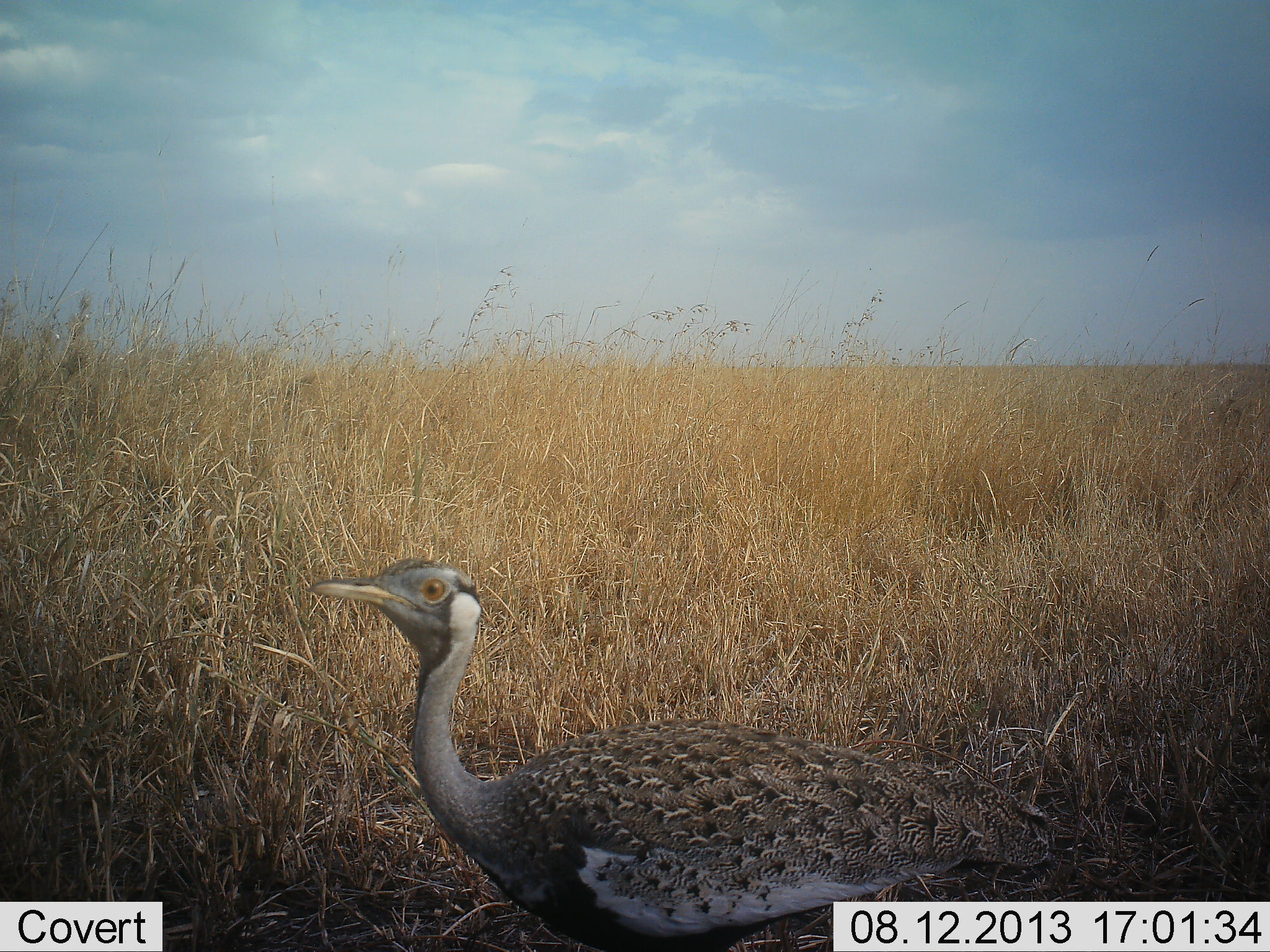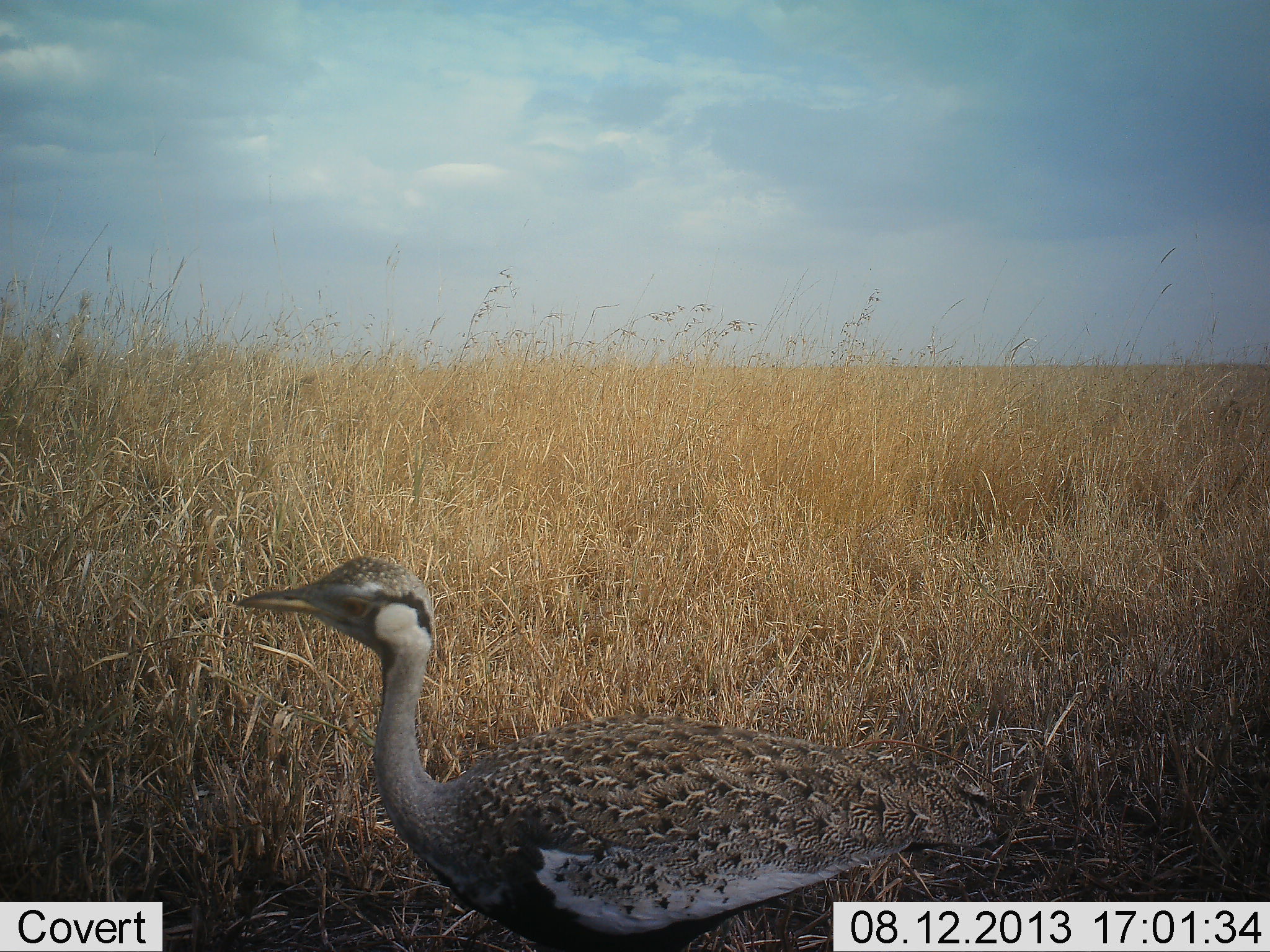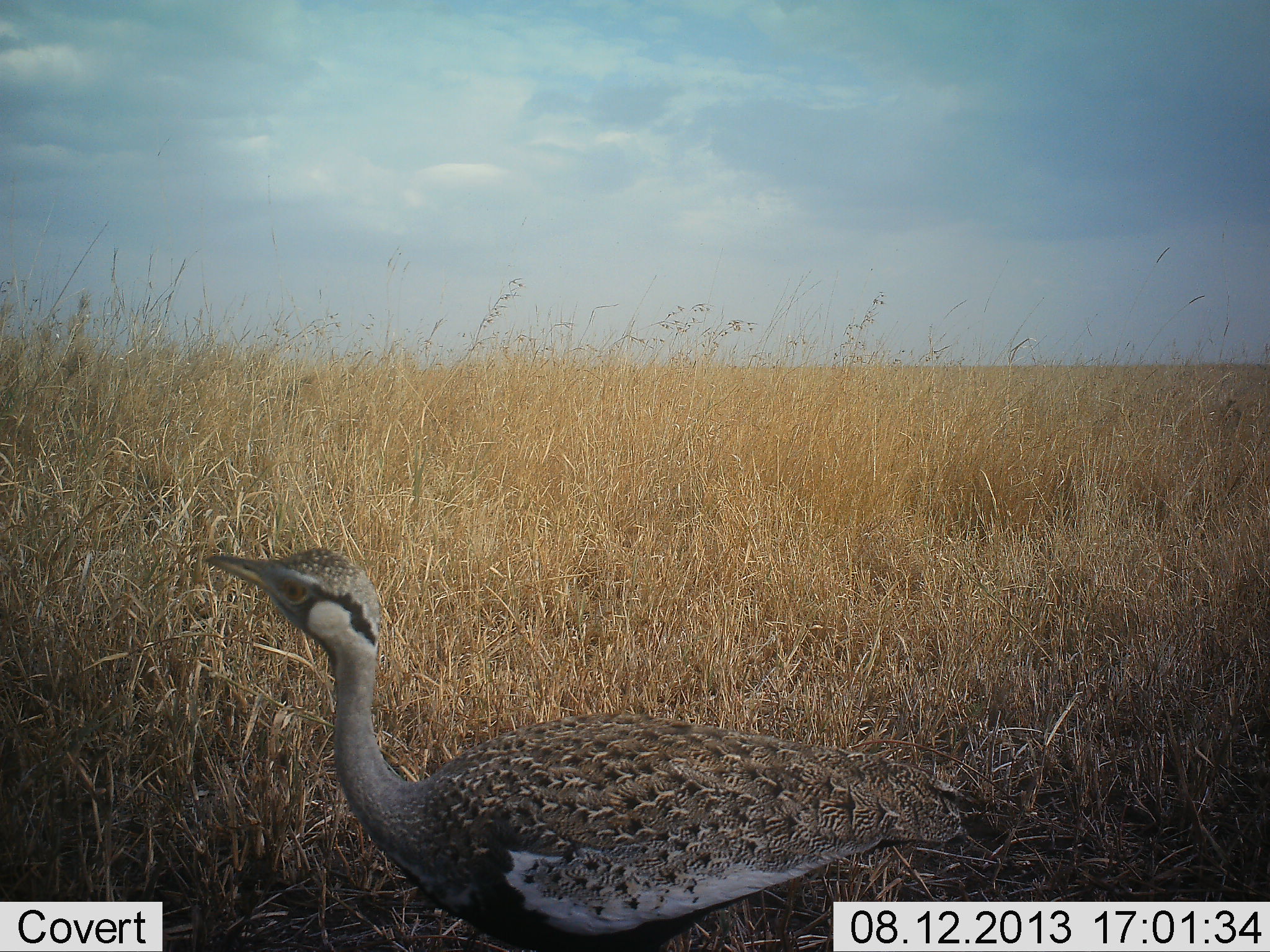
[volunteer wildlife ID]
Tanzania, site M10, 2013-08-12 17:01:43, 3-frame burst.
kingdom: Animalia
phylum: Chordata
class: Aves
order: Otidiformes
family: Otididae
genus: Ardeotis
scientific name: Ardeotis kori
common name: kori bustard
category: koribustard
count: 1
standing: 43%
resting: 14%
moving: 43%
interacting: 0%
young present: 0%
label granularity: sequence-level